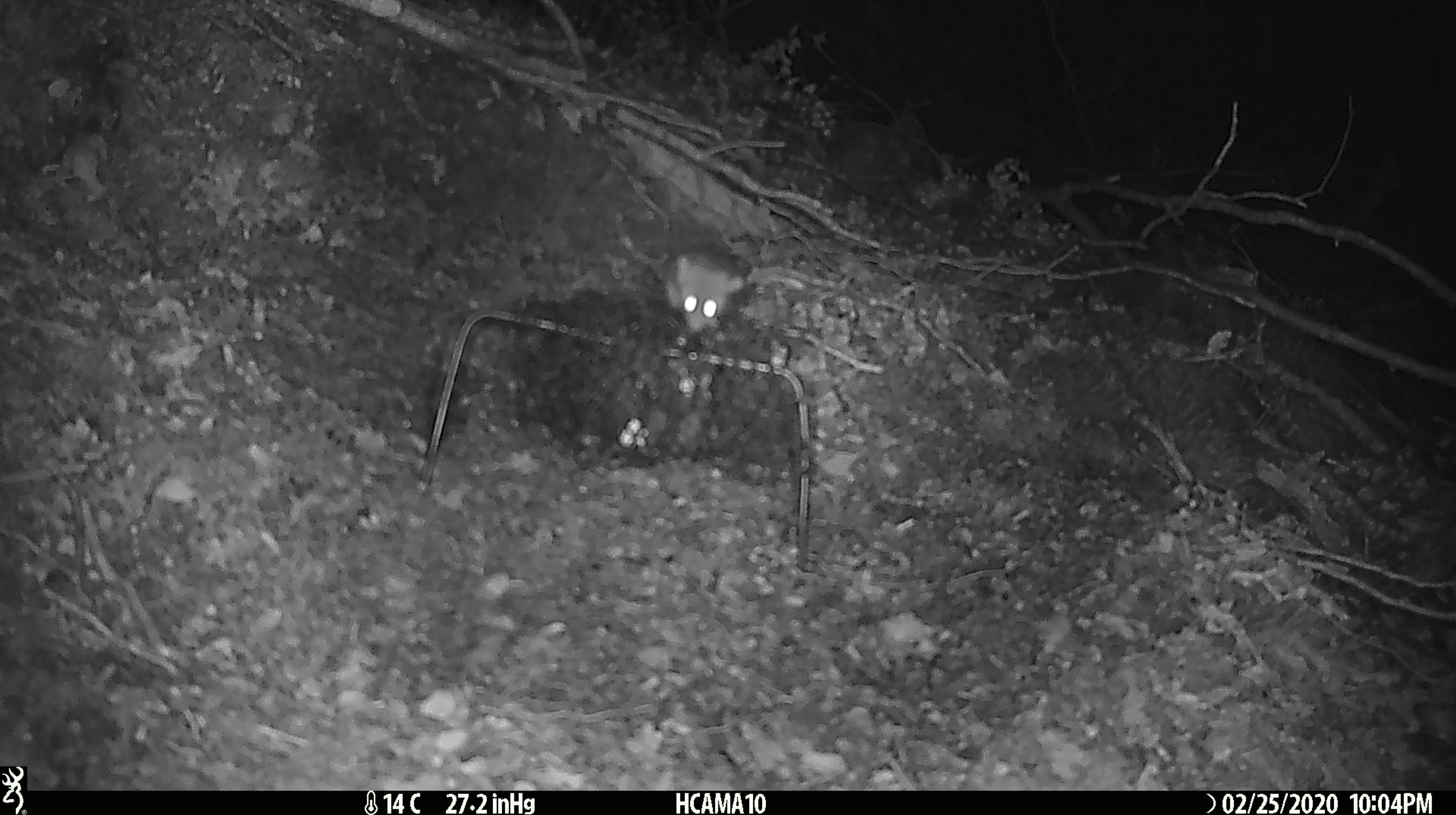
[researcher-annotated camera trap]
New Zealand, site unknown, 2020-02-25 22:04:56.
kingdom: Animalia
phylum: Chordata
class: Mammalia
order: Rodentia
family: Muridae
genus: Mus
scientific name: Mus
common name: mouse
Mouse (Mus).